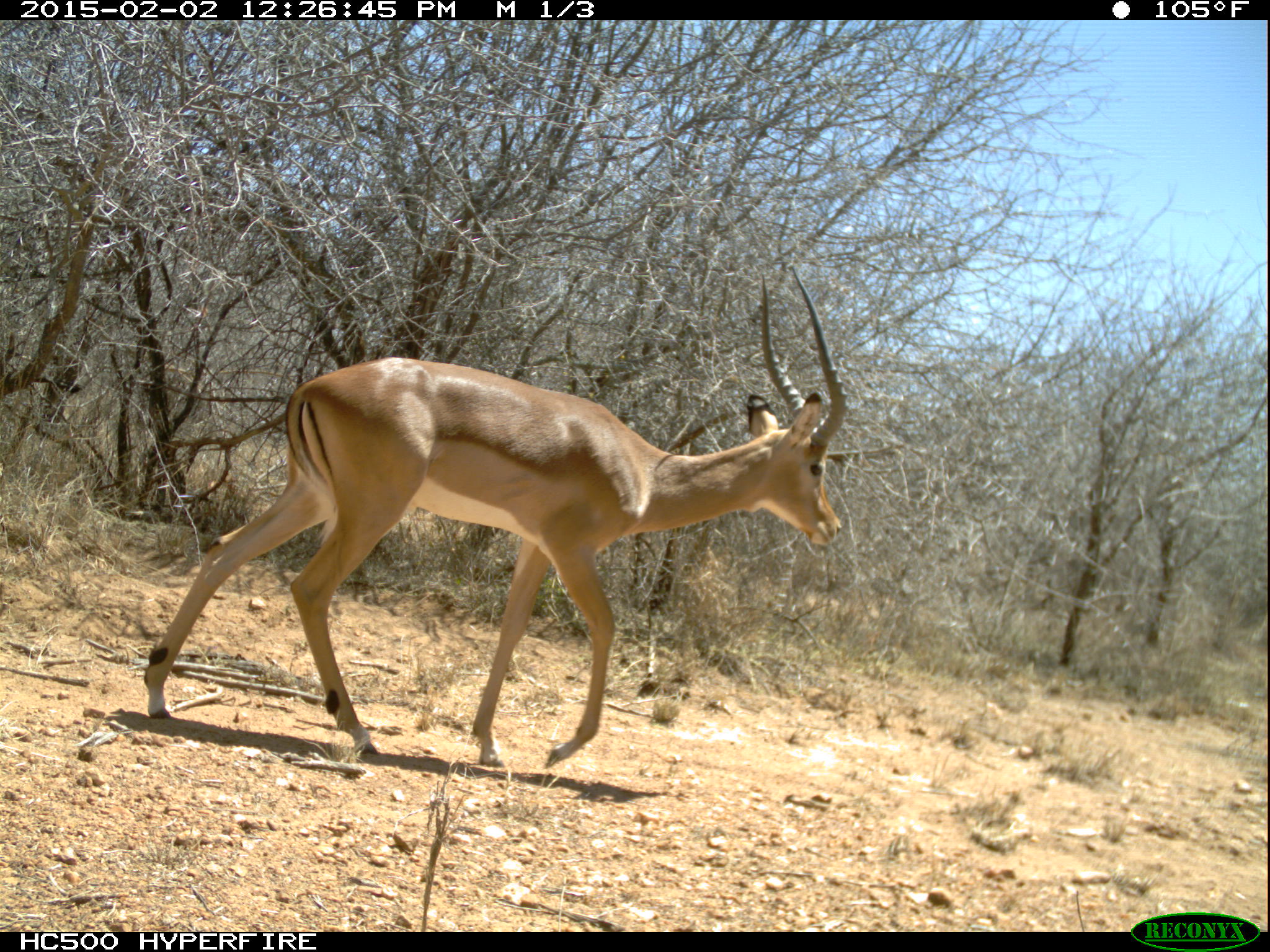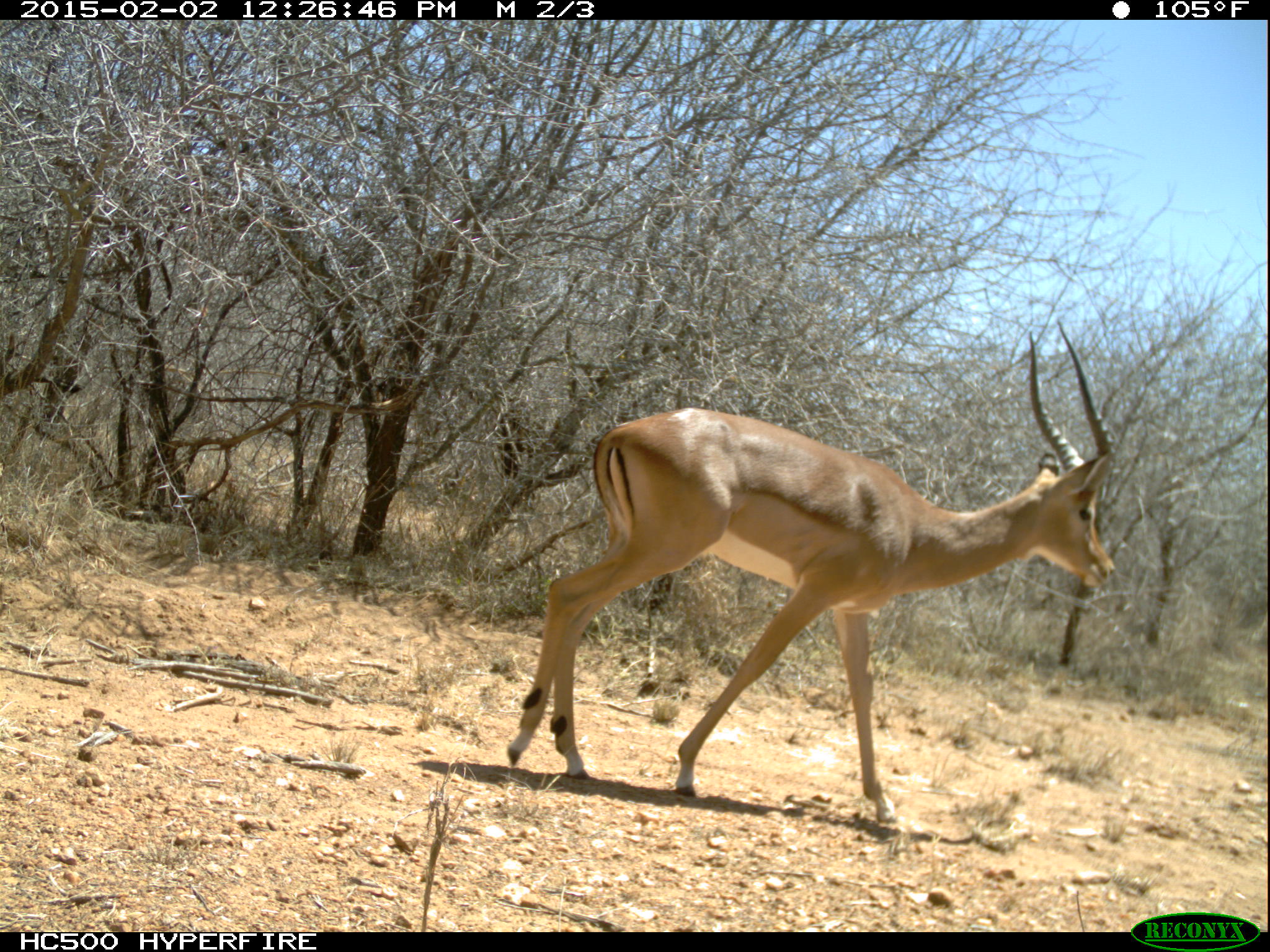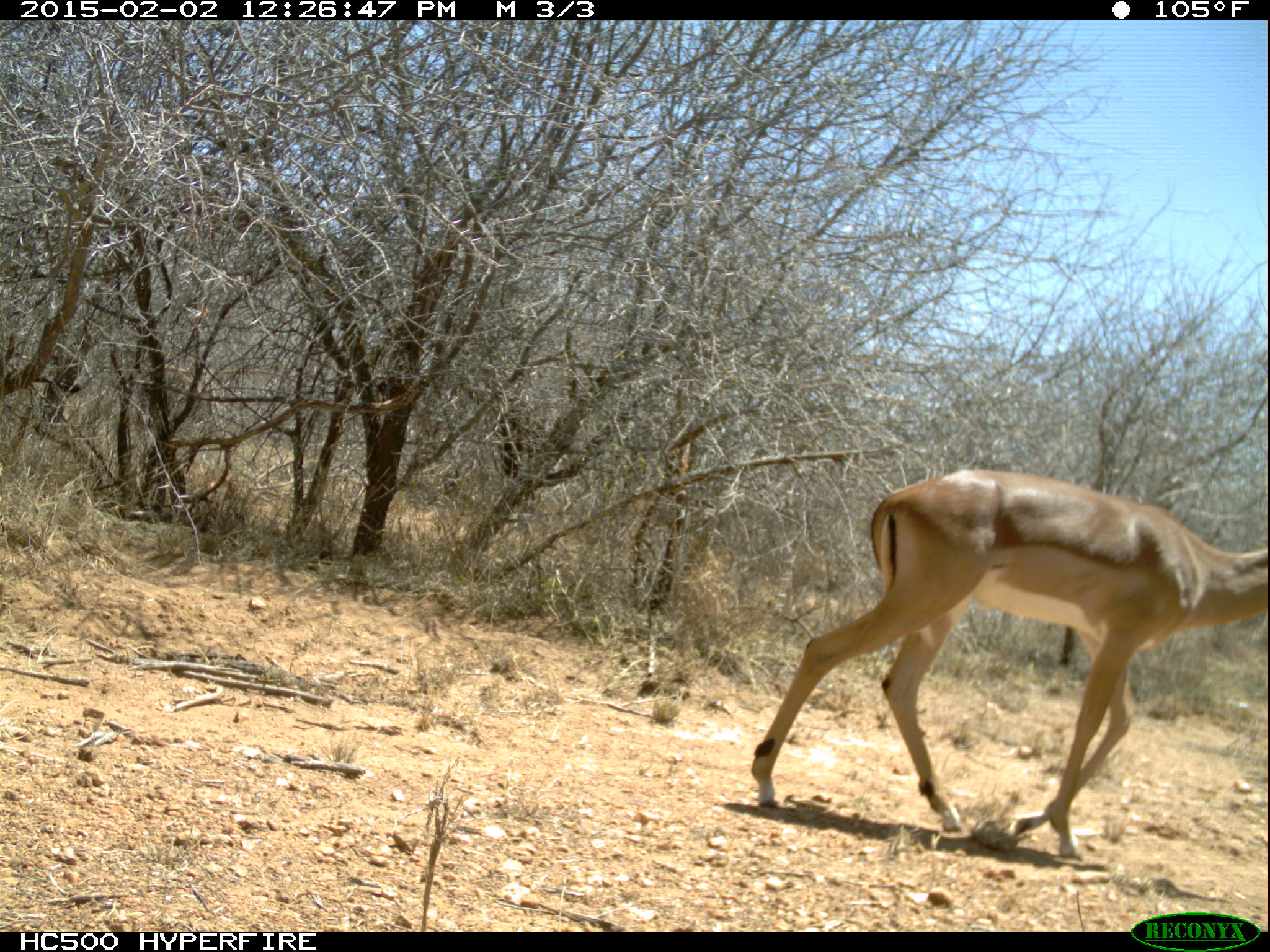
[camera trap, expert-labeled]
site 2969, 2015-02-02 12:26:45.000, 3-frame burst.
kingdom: Animalia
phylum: Chordata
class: Mammalia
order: Artiodactyla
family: Bovidae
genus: Aepyceros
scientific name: Aepyceros melampus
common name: impala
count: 1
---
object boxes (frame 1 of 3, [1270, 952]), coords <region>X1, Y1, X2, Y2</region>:
aepyceros melampus: <region>140, 268, 850, 766</region>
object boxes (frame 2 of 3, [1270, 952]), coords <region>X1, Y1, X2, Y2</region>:
aepyceros melampus: <region>508, 333, 1123, 819</region>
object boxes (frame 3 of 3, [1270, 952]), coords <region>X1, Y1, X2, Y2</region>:
aepyceros melampus: <region>746, 465, 1264, 856</region>